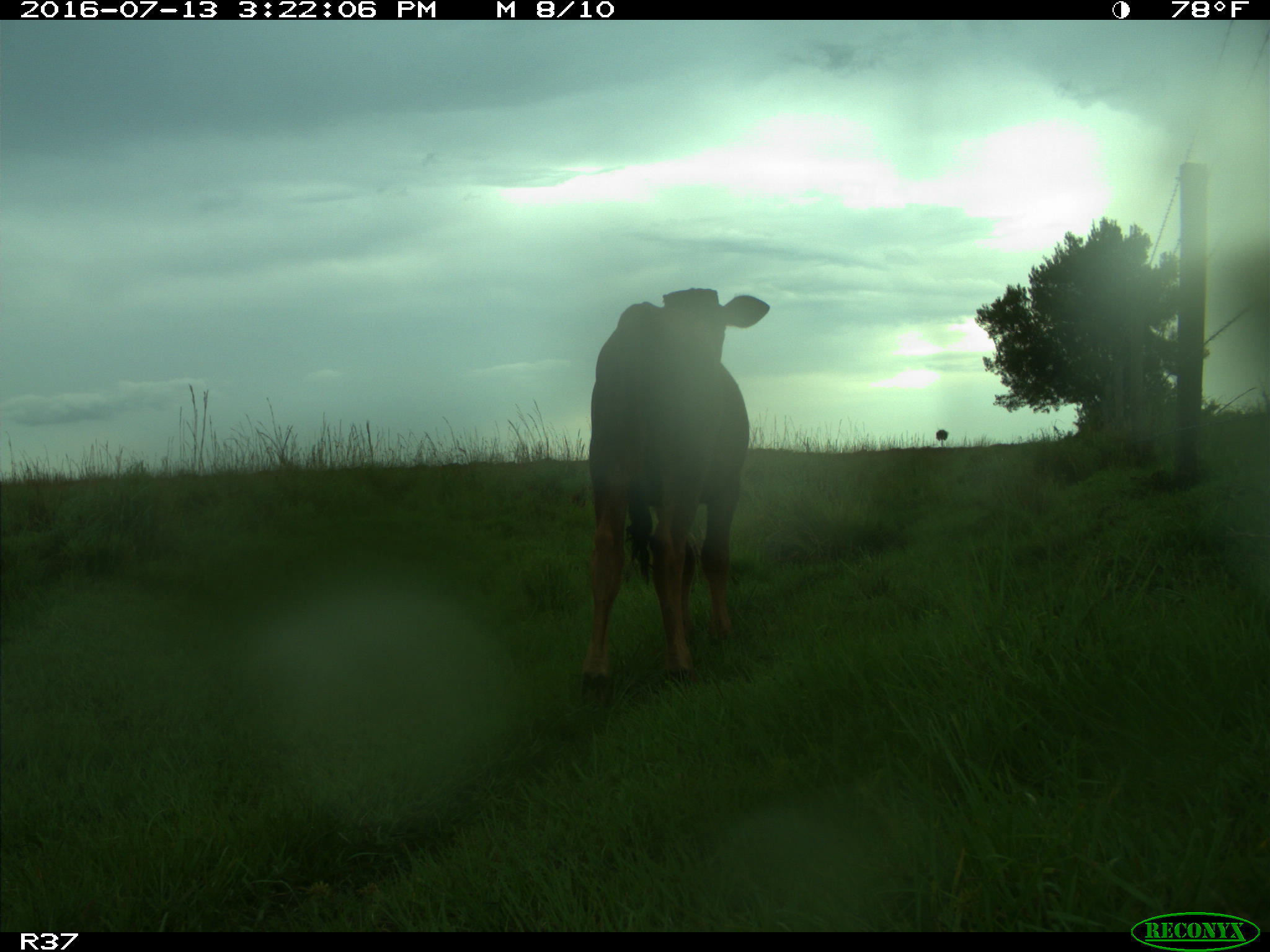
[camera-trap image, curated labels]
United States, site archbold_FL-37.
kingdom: Animalia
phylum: Chordata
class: Mammalia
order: Artiodactyla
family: Bovidae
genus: Bos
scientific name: Bos taurus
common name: domestic cow